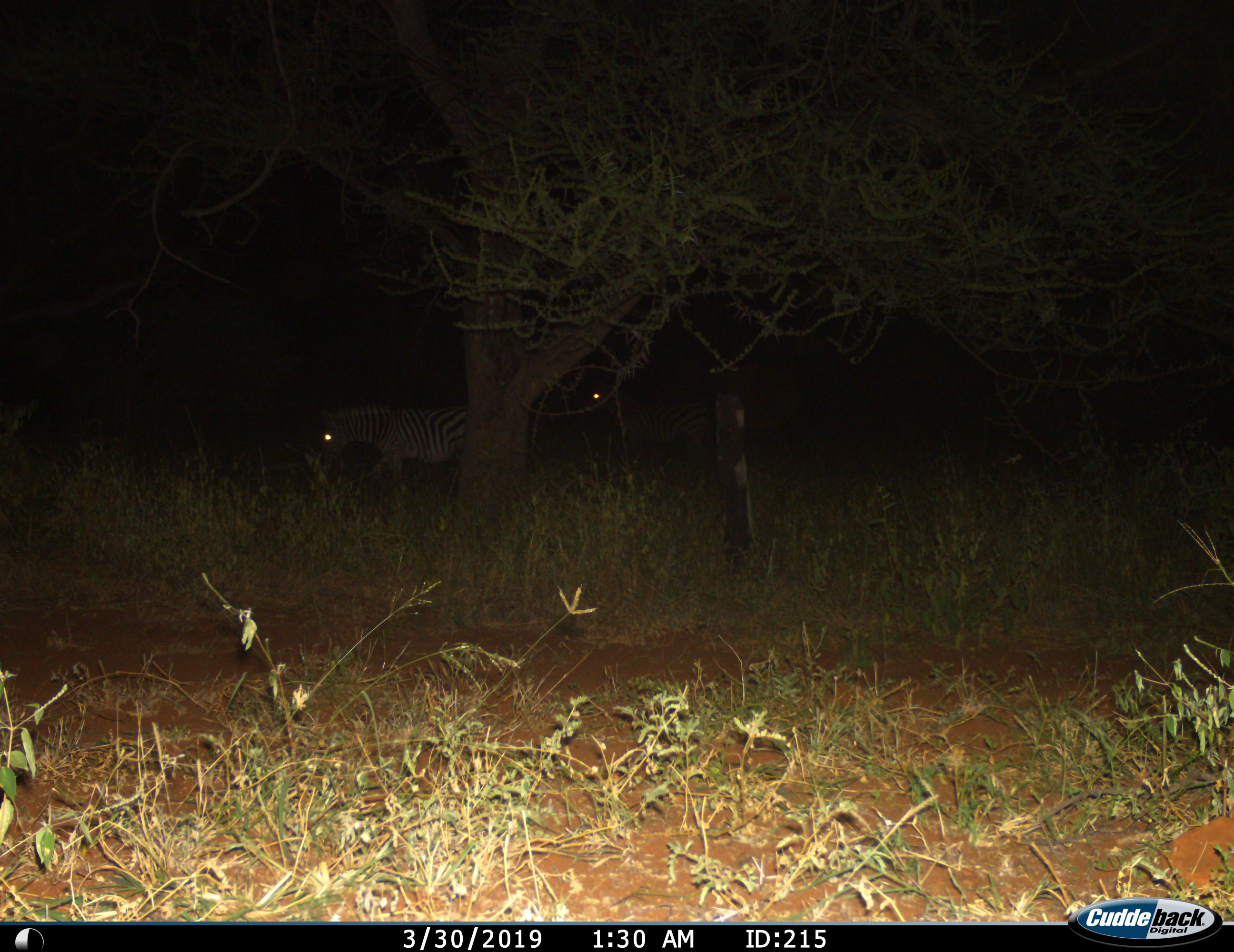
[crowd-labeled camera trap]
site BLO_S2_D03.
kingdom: Animalia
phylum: Chordata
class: Mammalia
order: Perissodactyla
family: Equidae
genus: Equus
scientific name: Equus quagga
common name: plains zebra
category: zebraplains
Zebraplains (plains zebra) (Equus quagga), count 2. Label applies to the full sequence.